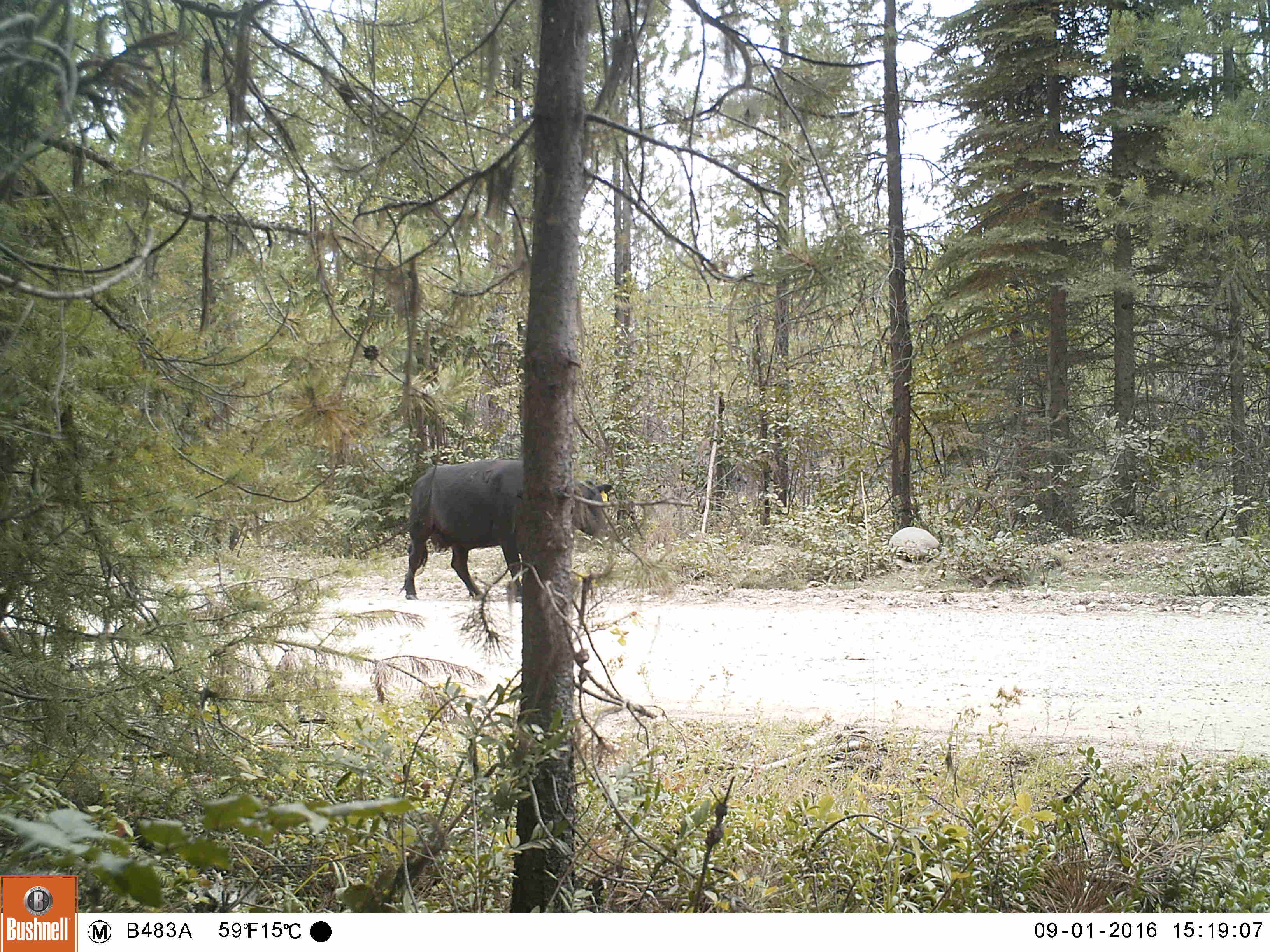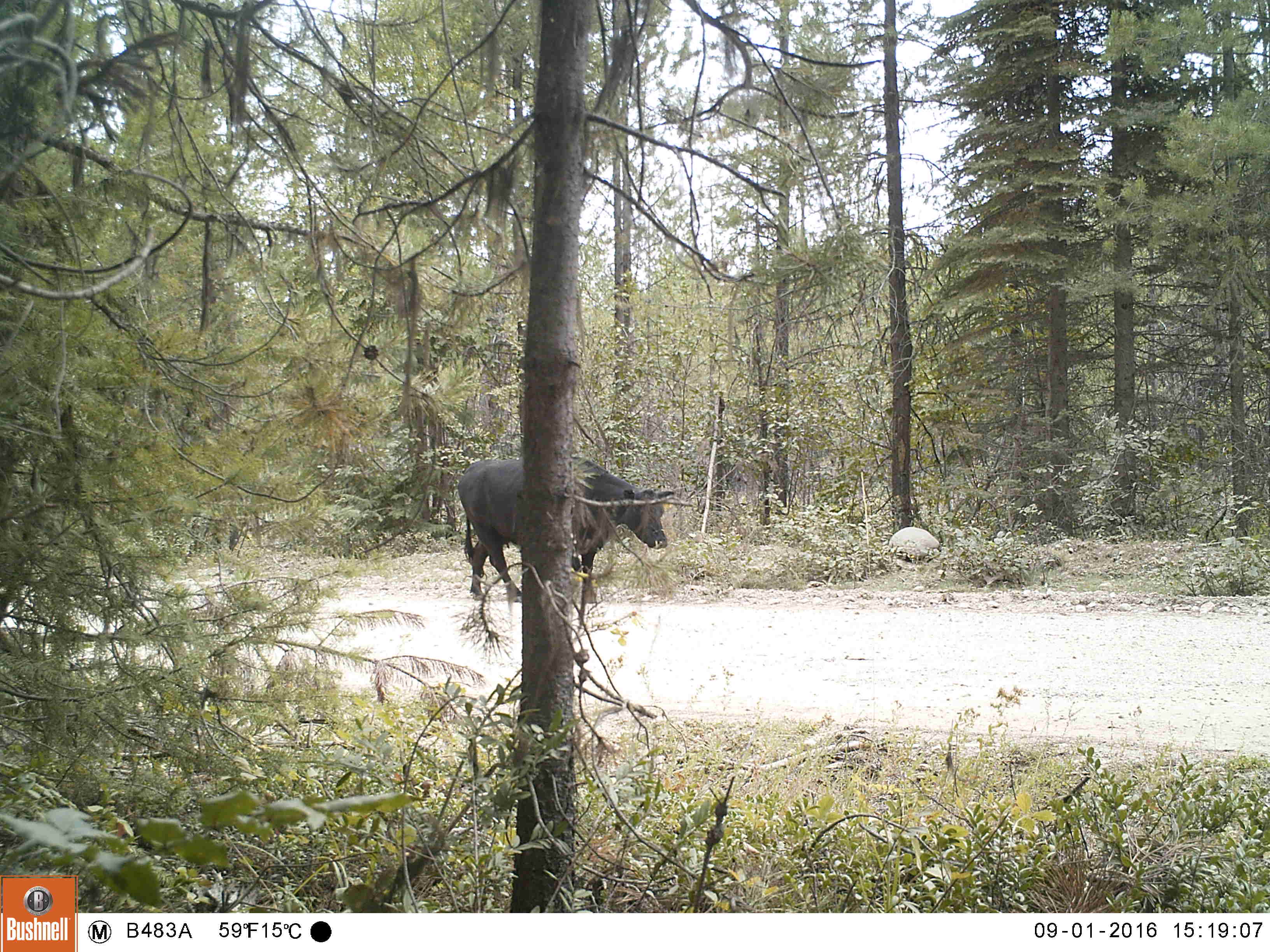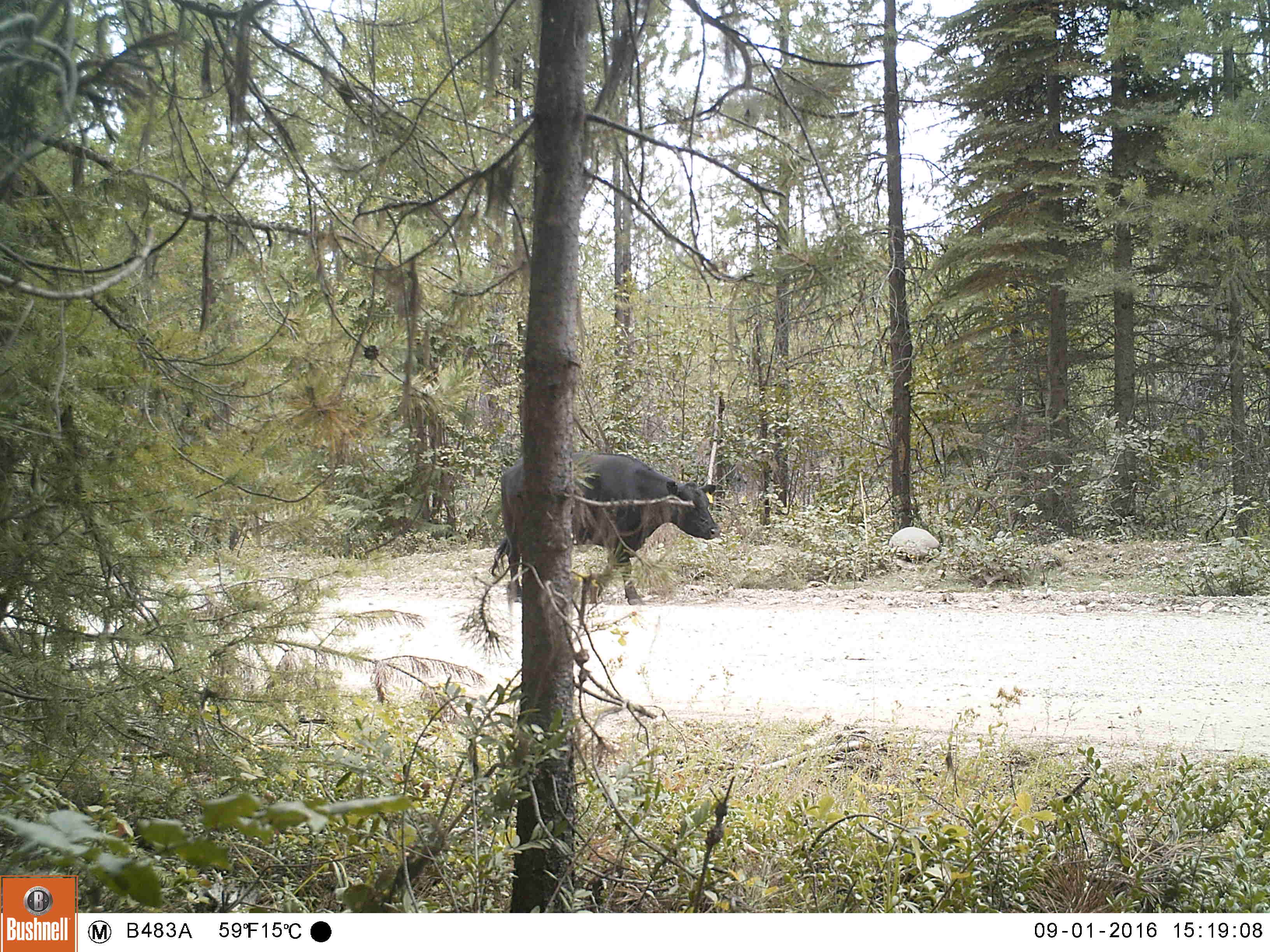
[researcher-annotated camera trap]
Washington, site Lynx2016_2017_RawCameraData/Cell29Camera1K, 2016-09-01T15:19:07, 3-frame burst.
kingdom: Animalia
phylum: Chordata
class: Mammalia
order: Artiodactyla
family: Bovidae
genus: Bos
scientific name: Bos taurus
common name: domestic cattle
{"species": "domestic cattle (Bos taurus)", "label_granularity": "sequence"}